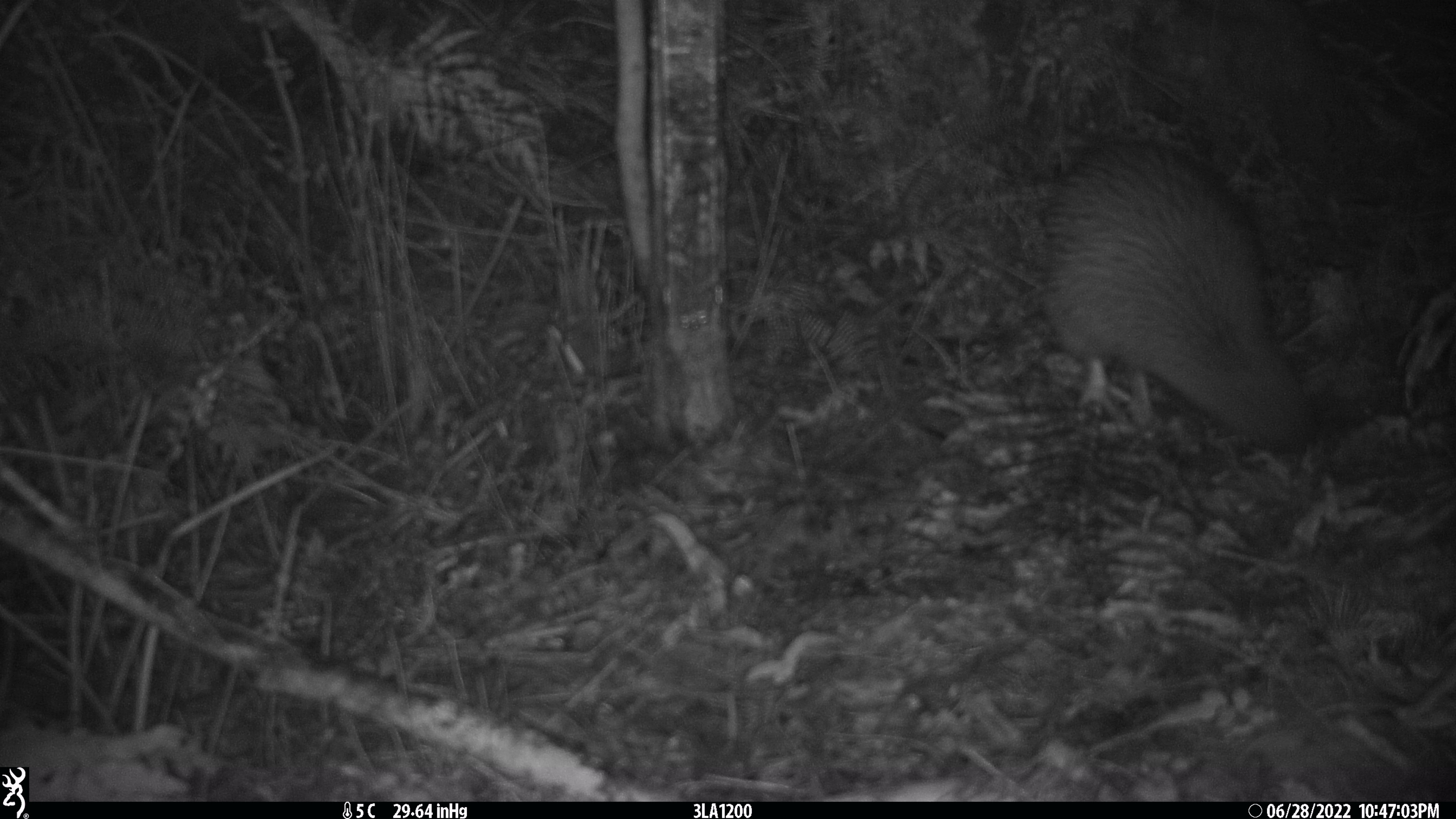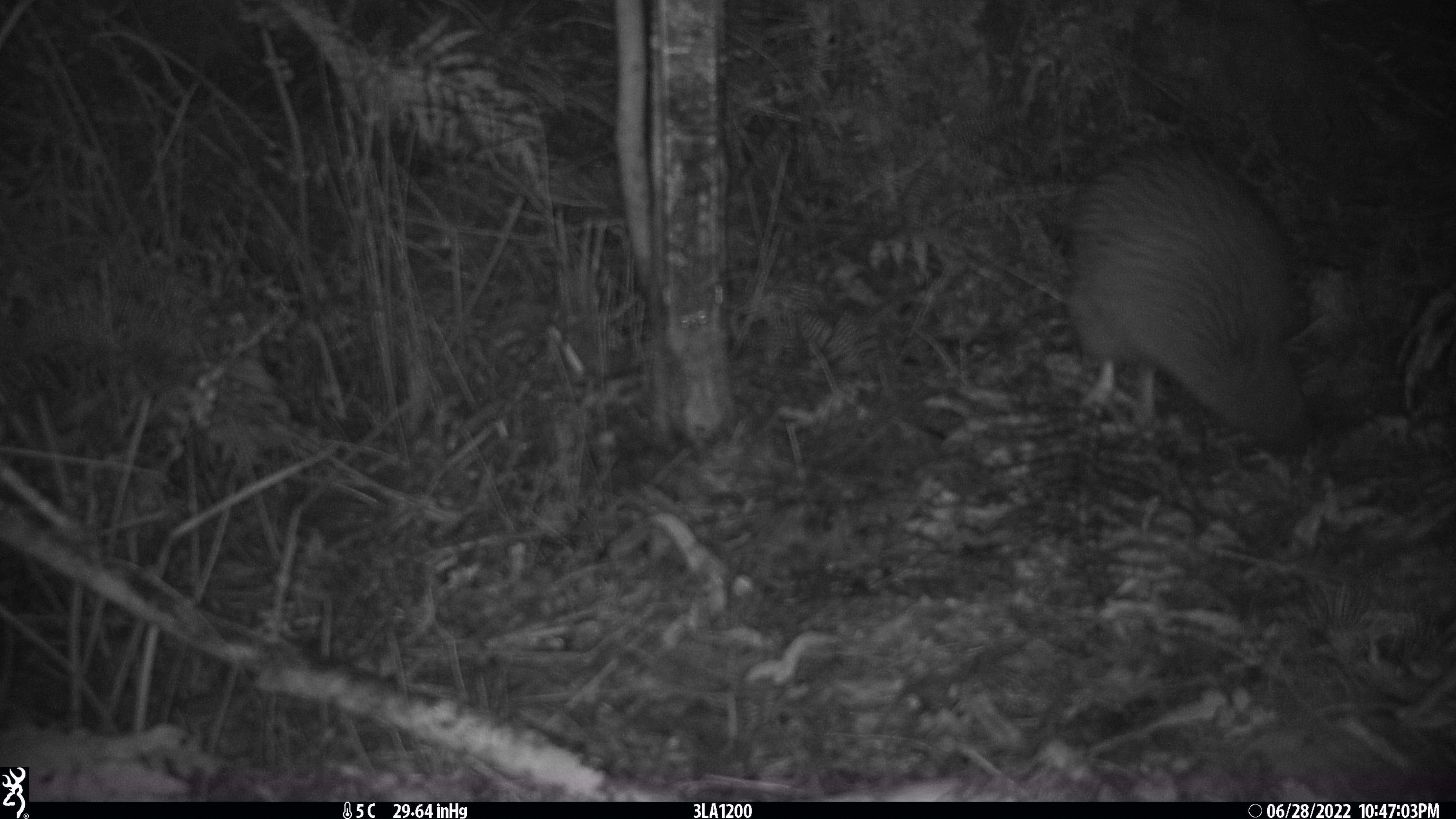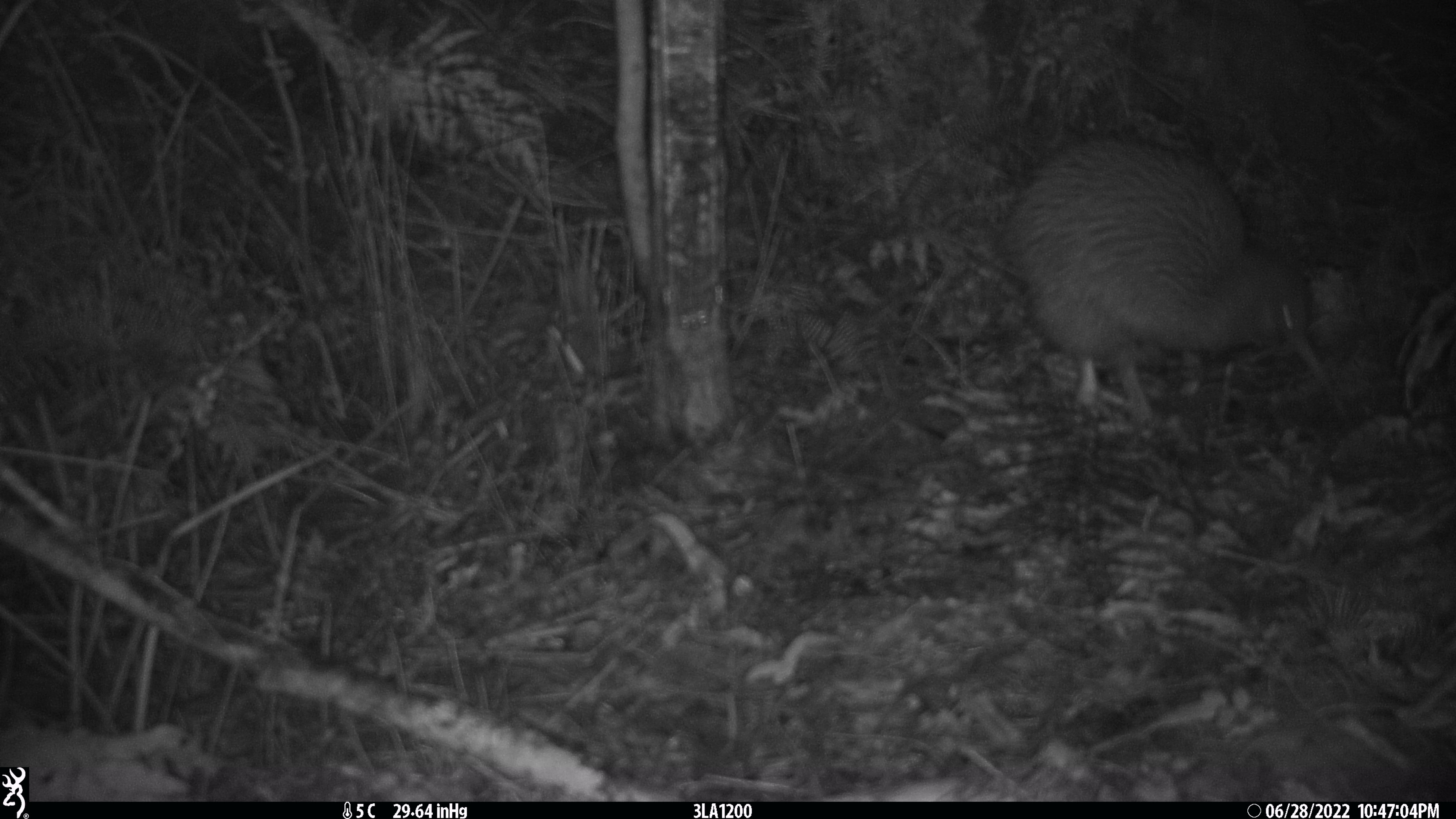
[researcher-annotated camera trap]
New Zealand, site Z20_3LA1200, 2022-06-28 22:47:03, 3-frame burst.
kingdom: Animalia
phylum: Chordata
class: Aves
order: Apterygiformes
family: Apterygidae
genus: Apteryx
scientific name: Apteryx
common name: kiwi